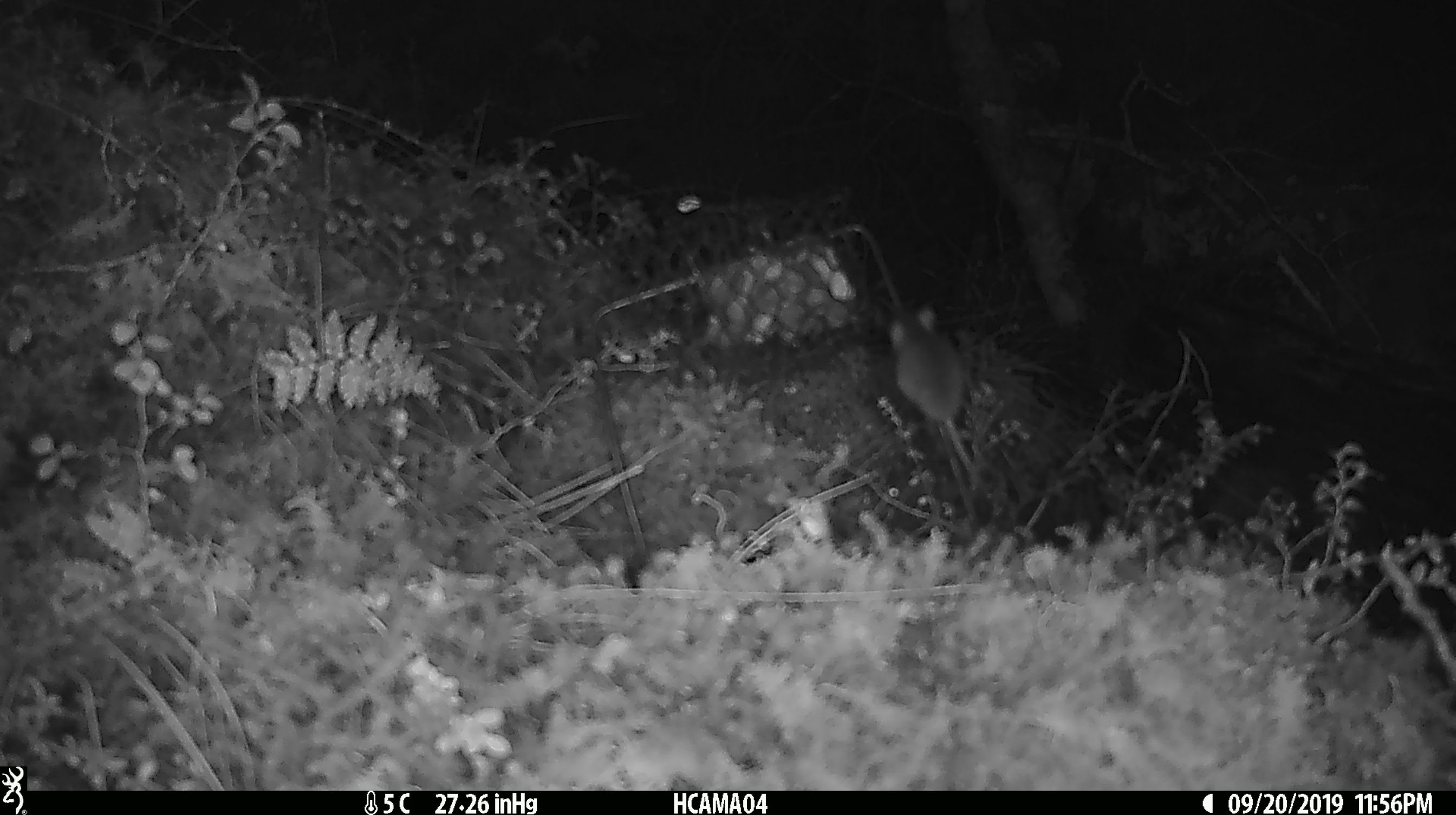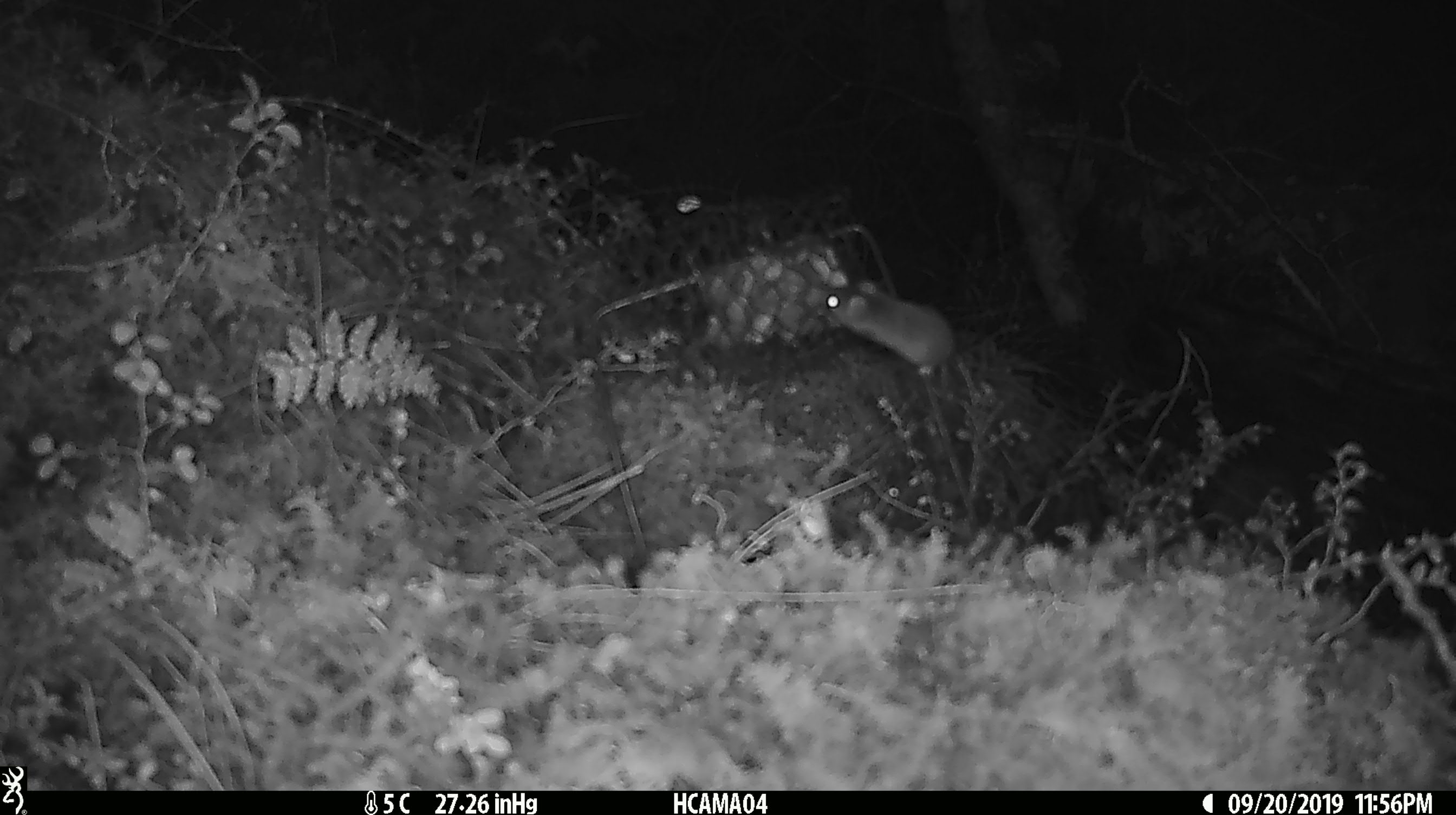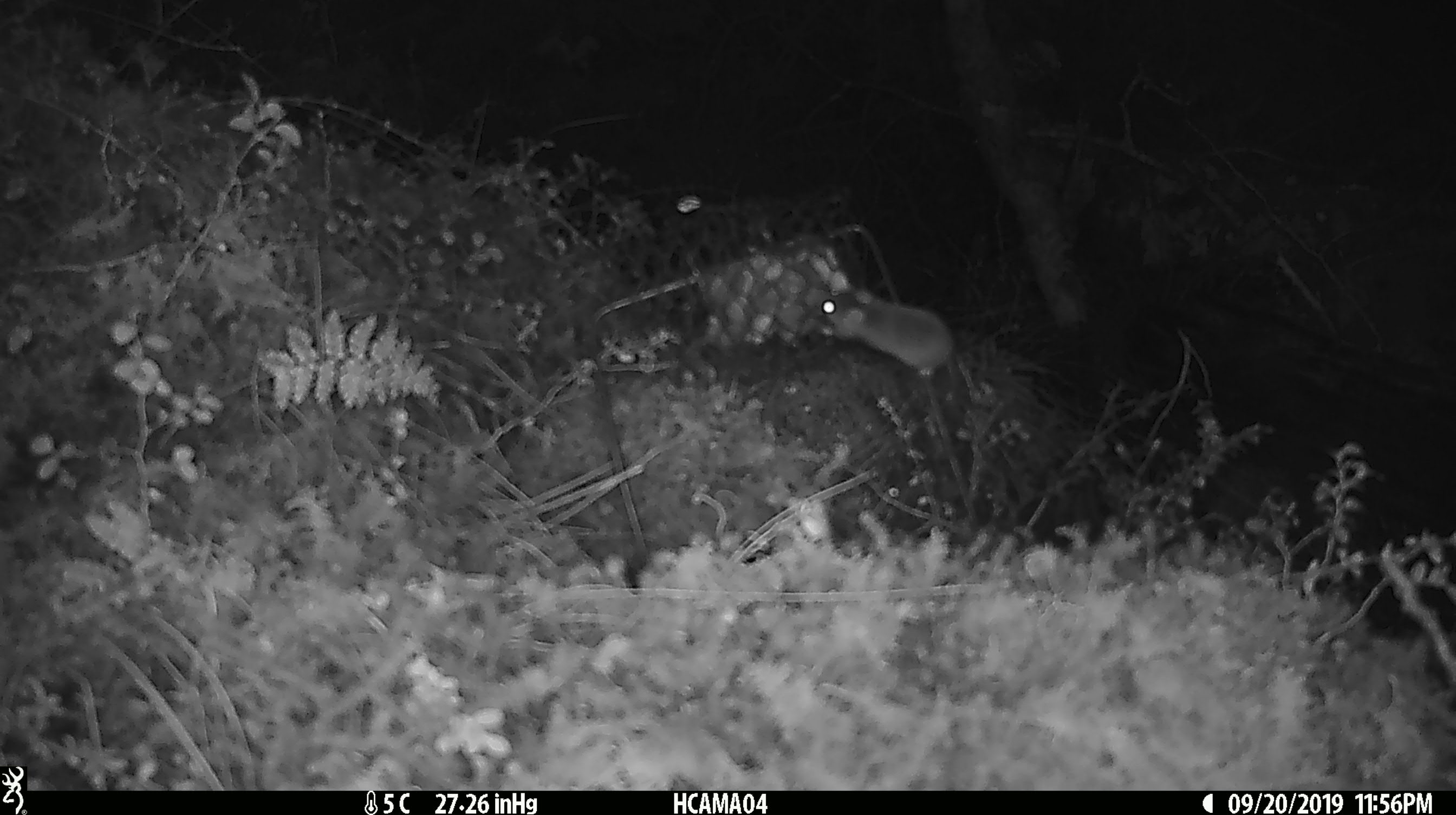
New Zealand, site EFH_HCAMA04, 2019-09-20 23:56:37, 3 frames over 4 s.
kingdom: Animalia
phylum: Chordata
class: Mammalia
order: Rodentia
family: Muridae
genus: Mus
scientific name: Mus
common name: mouse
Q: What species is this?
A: Mouse (Mus).